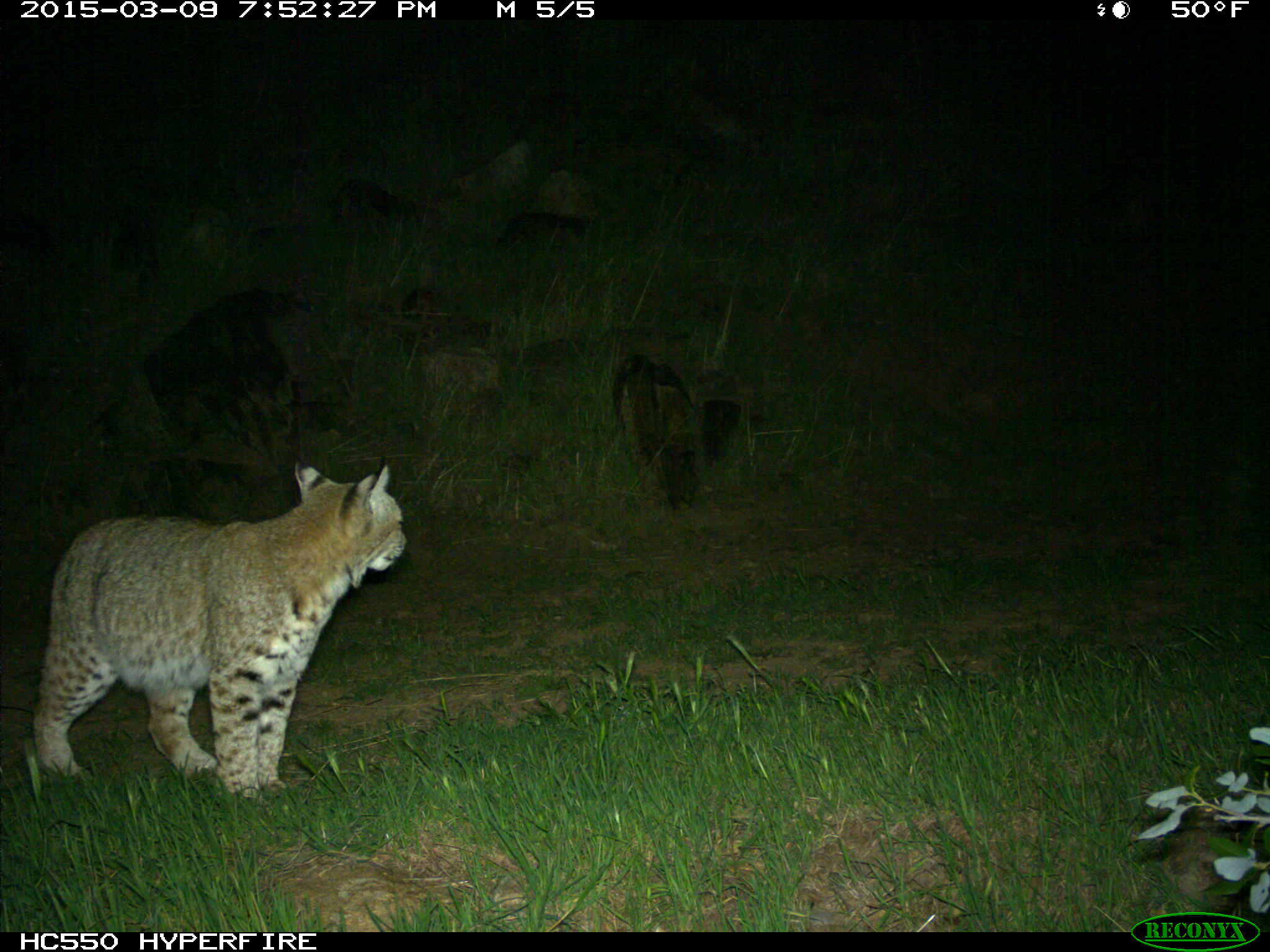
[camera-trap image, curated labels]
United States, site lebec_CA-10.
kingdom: Animalia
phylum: Chordata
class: Mammalia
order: Carnivora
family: Felidae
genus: Lynx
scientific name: Lynx rufus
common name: bobcat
Lynx rufus (bobcat).